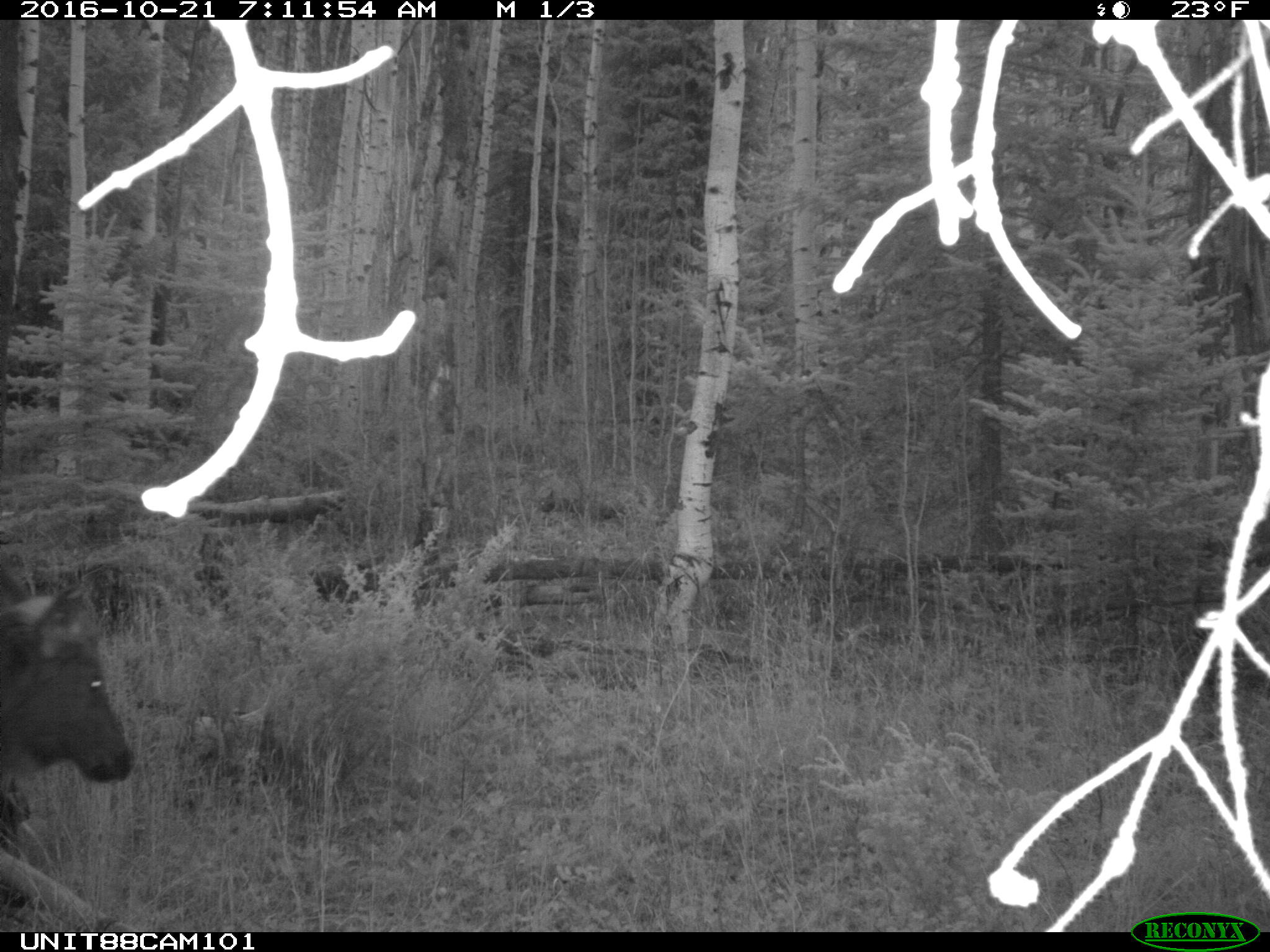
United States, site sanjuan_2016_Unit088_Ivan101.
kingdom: Animalia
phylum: Chordata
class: Mammalia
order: Artiodactyla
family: Cervidae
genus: Cervus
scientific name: Cervus elaphus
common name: red deer